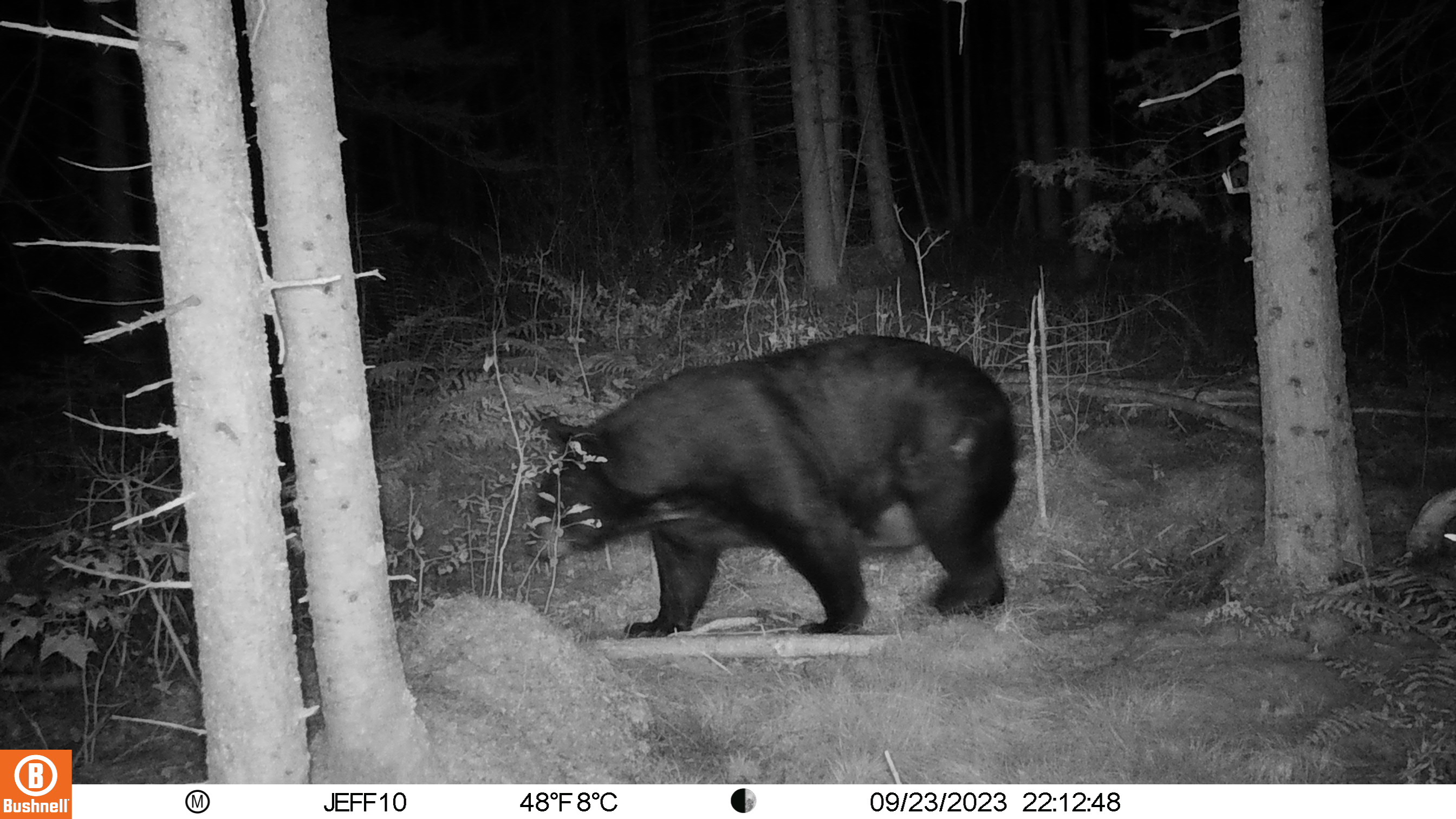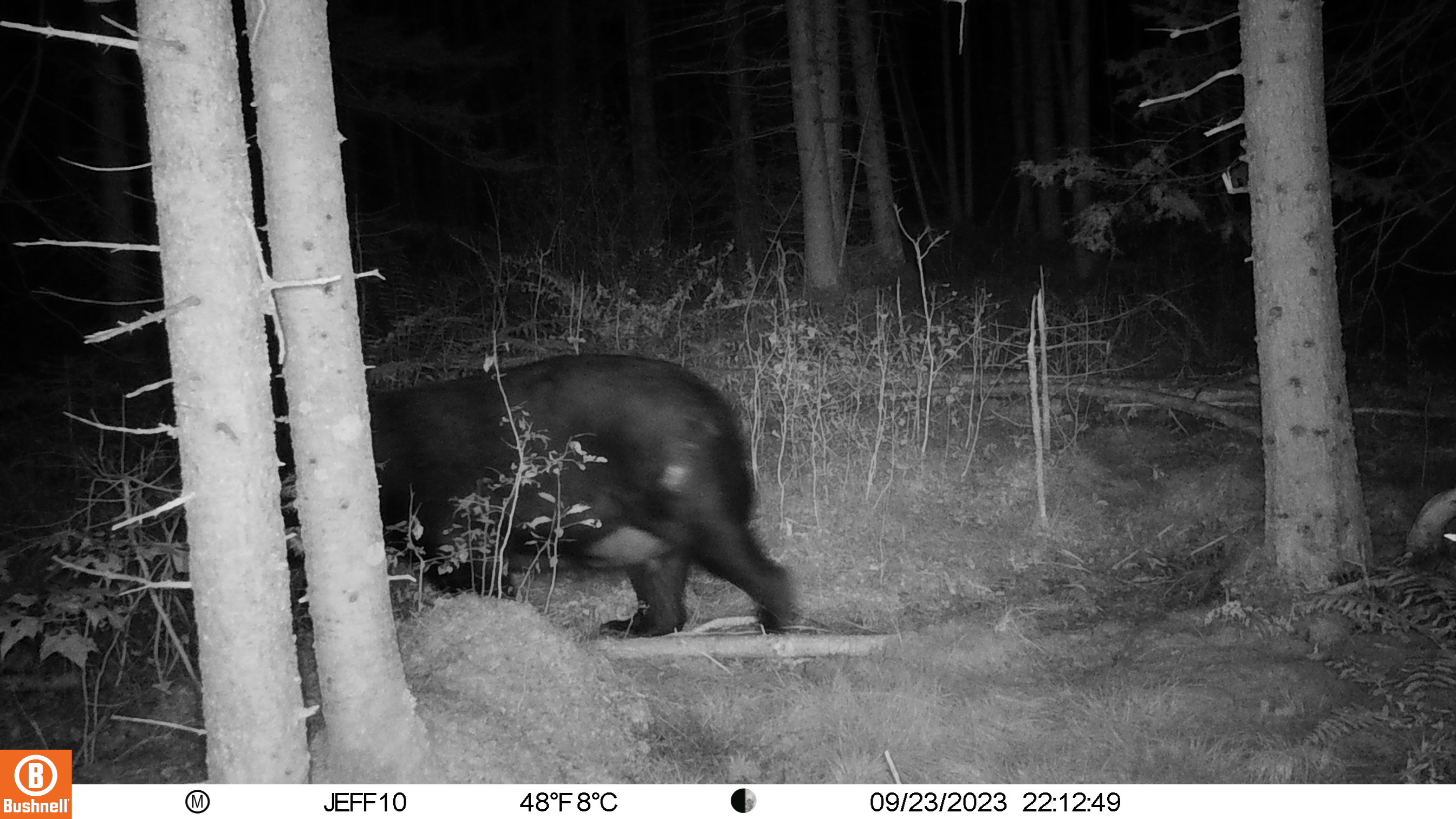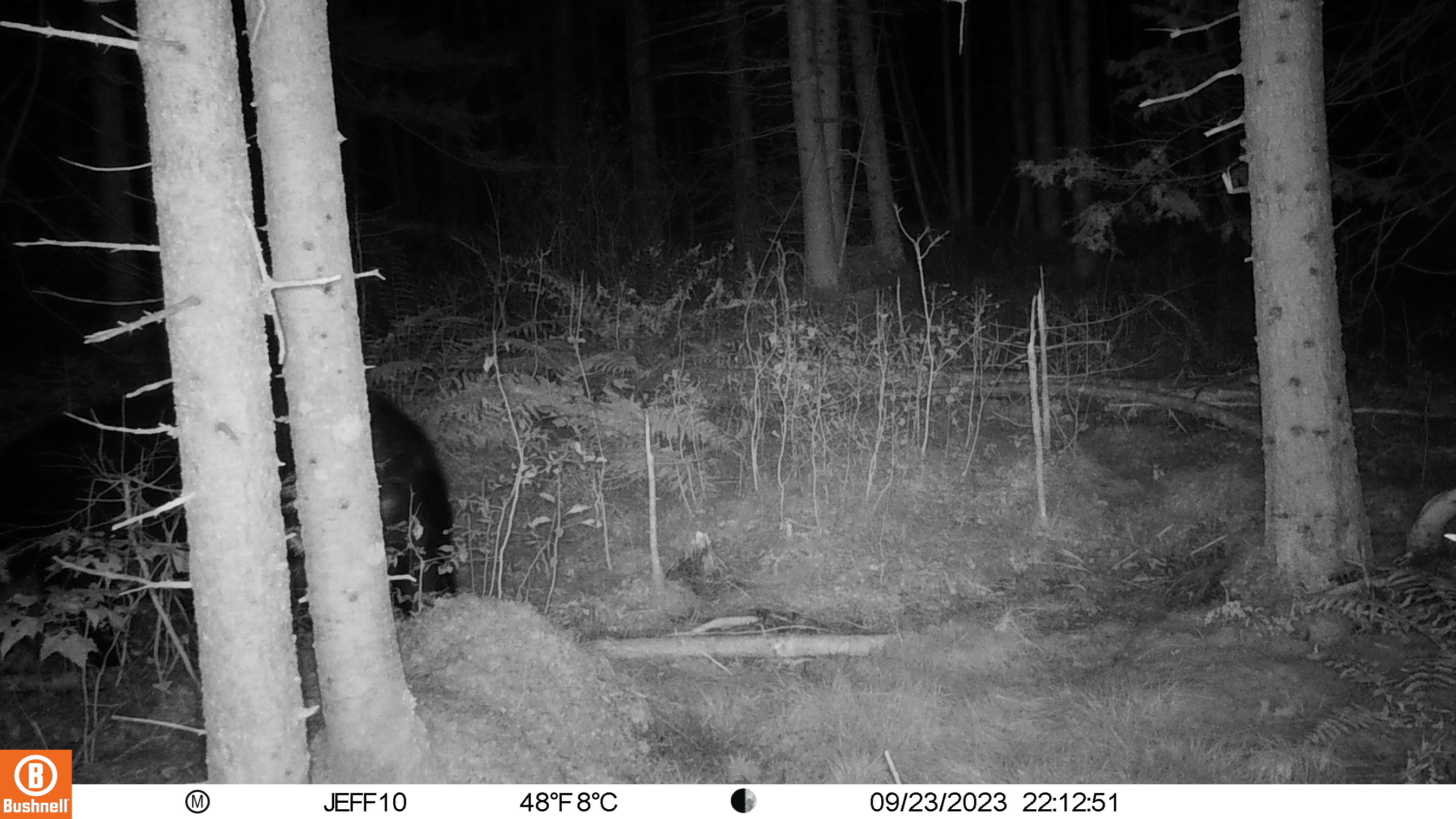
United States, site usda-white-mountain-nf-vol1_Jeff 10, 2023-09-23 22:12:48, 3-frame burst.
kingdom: Animalia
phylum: Chordata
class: Mammalia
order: Carnivora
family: Ursidae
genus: Ursus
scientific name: Ursus americanus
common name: black bear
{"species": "black bear (Ursus americanus)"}